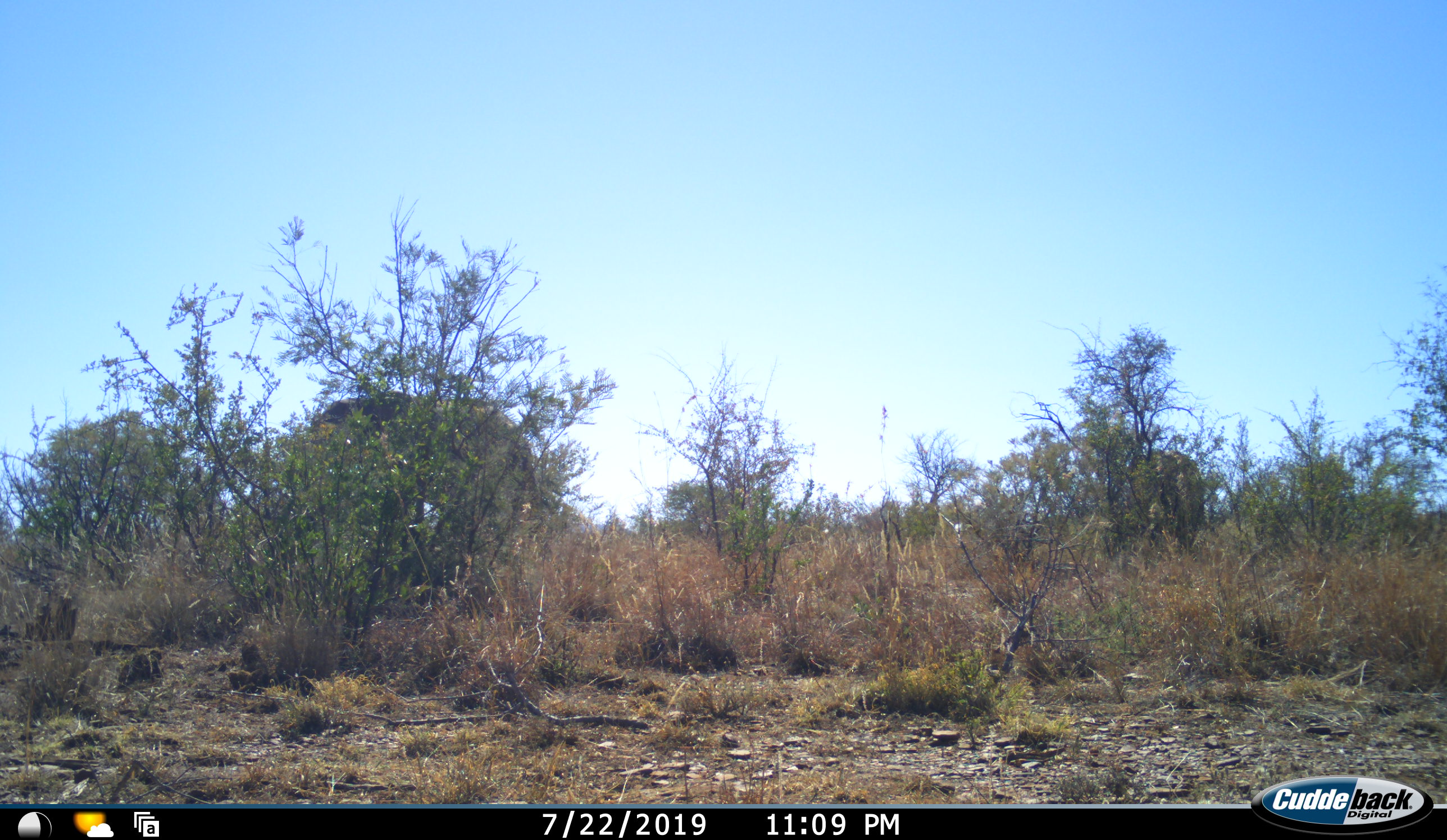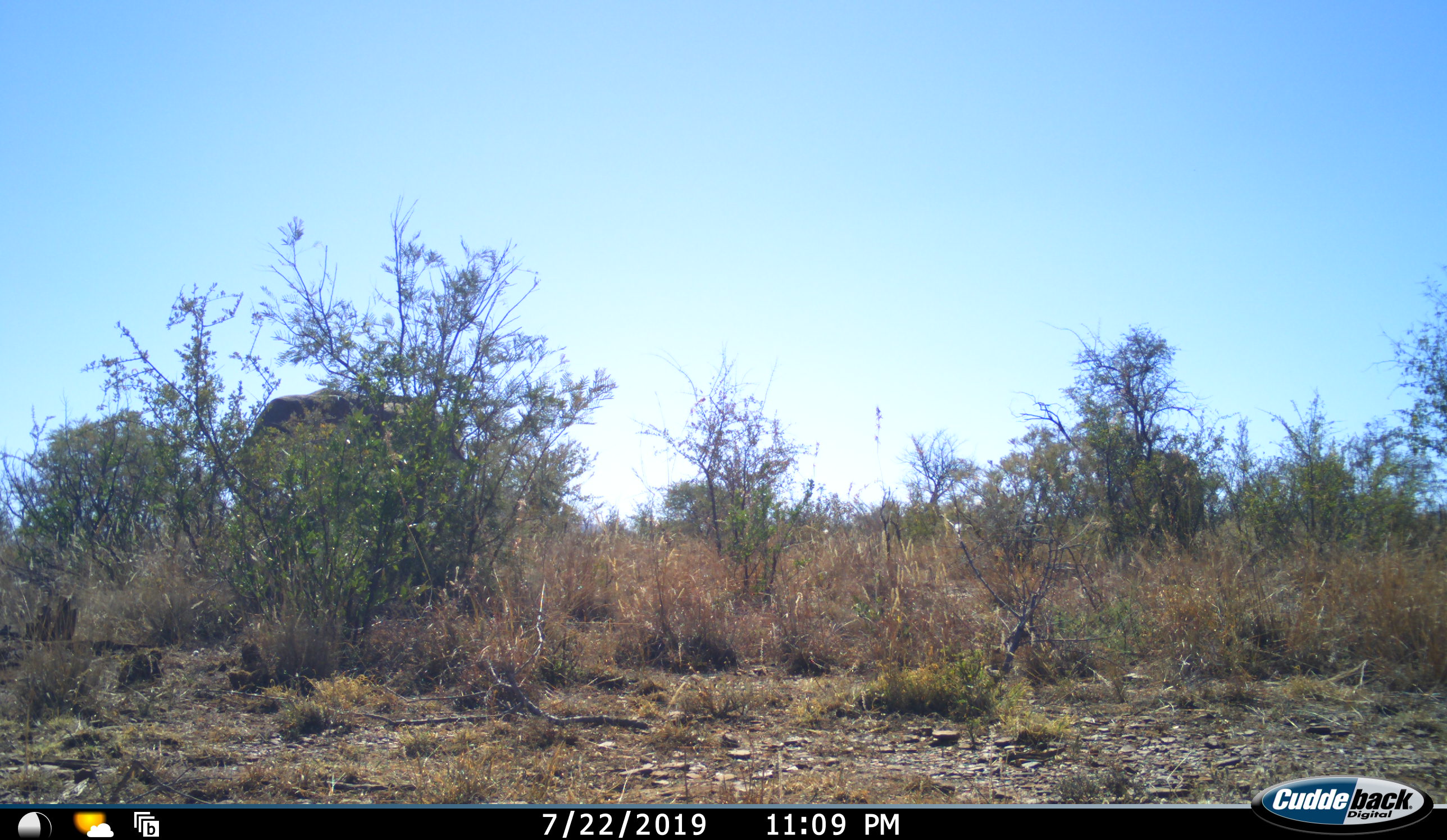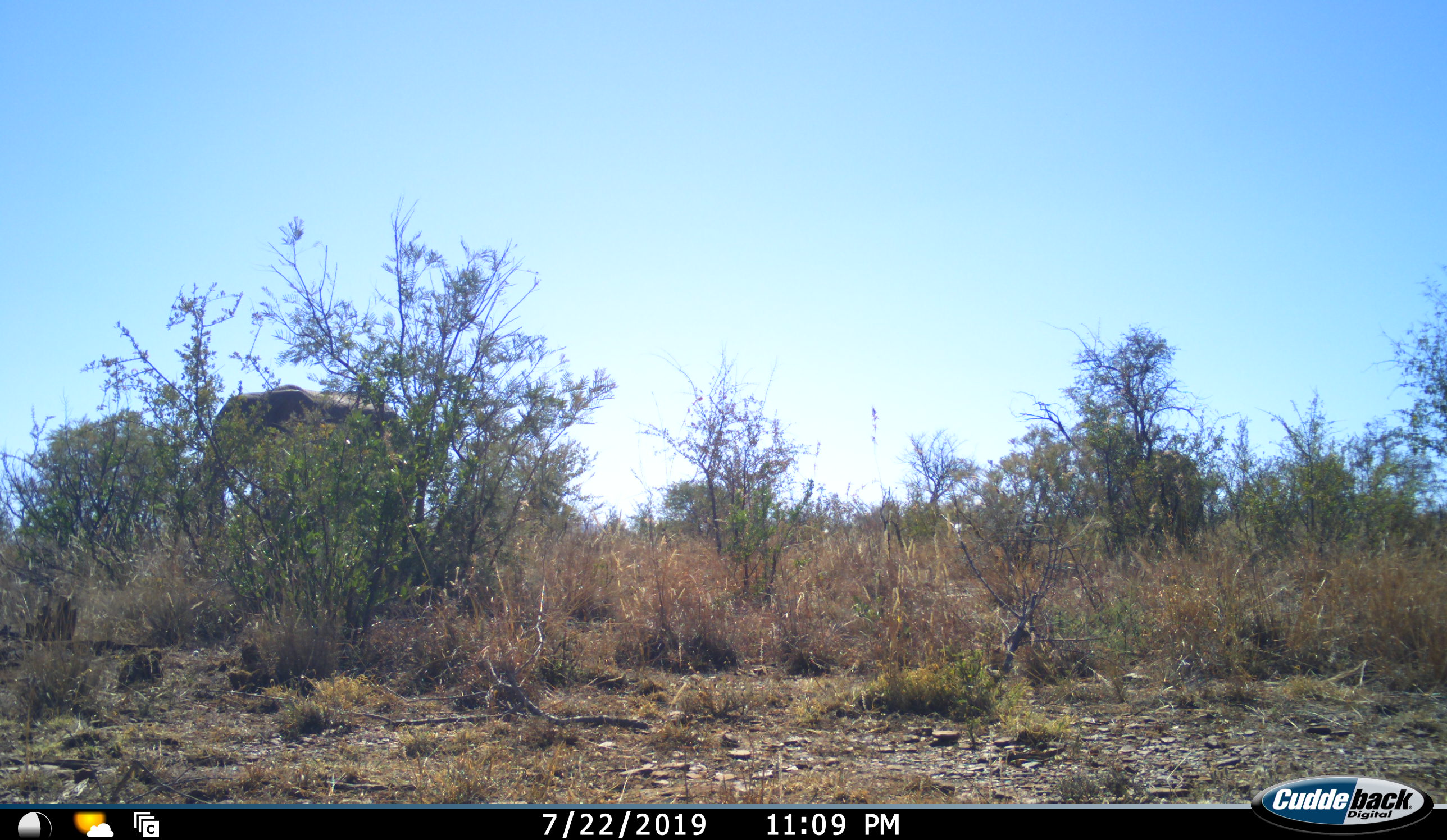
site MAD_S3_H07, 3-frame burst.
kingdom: Animalia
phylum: Chordata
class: Mammalia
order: Proboscidea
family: Elephantidae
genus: Loxodonta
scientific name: Loxodonta africana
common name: african bush elephant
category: elephant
Elephant (african bush elephant) (Loxodonta africana), count 1. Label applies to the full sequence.